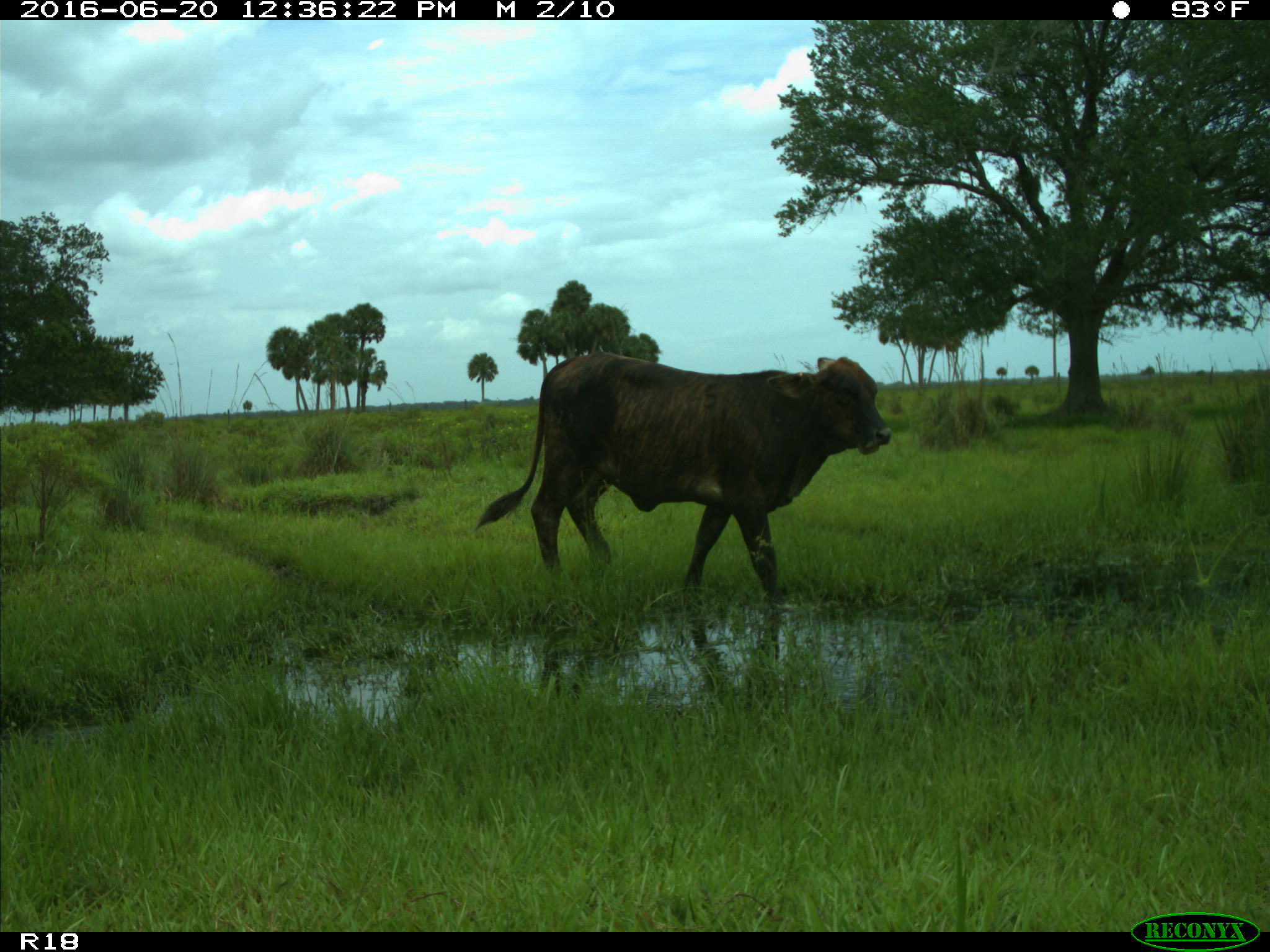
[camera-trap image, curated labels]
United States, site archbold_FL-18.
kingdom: Animalia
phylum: Chordata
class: Mammalia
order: Artiodactyla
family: Bovidae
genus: Bos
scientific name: Bos taurus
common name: domestic cow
Bos taurus (domestic cow).